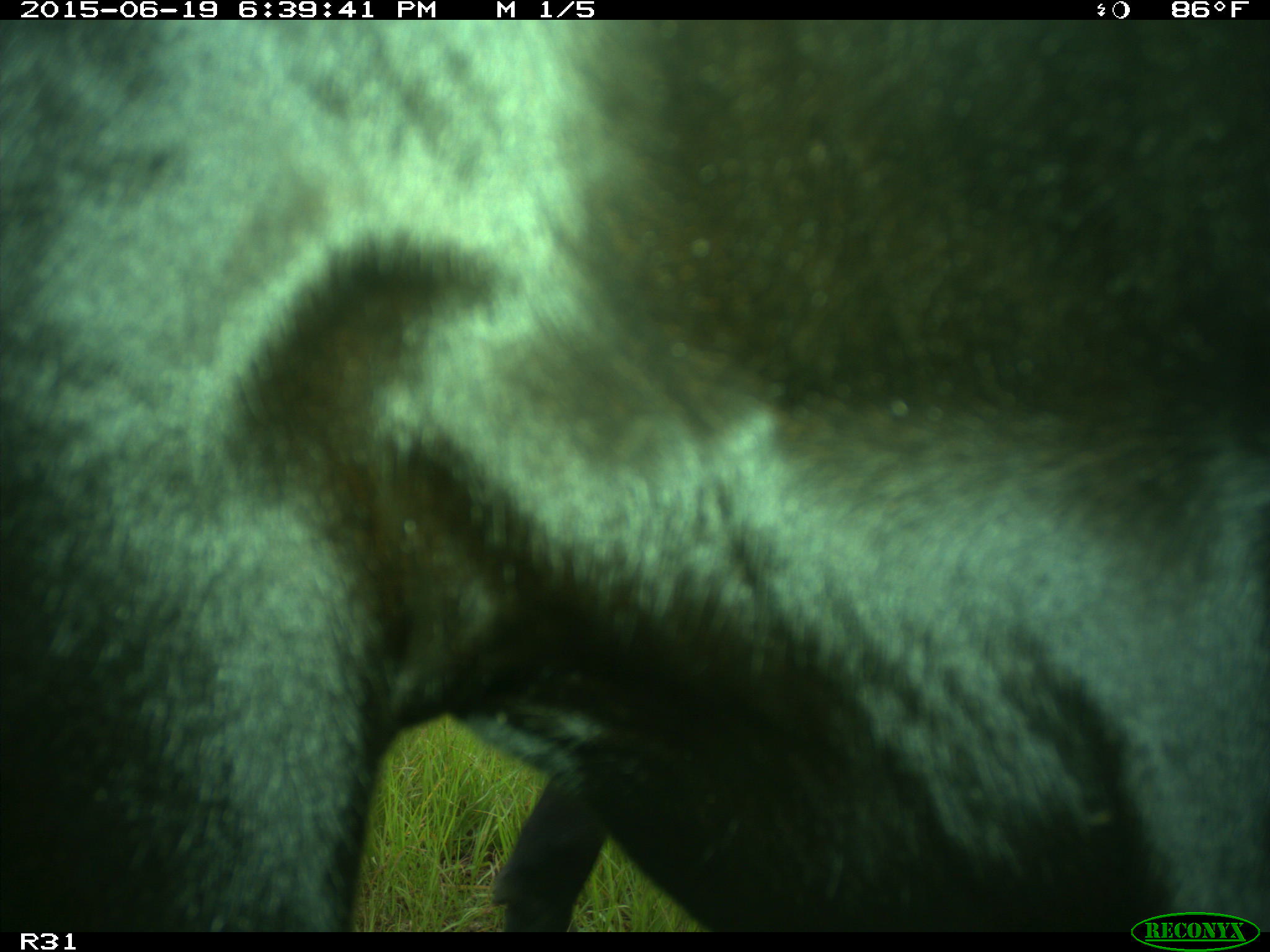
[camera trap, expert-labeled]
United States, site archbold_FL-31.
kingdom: Animalia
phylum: Chordata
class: Mammalia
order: Artiodactyla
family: Bovidae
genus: Bos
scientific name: Bos taurus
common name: domestic cow